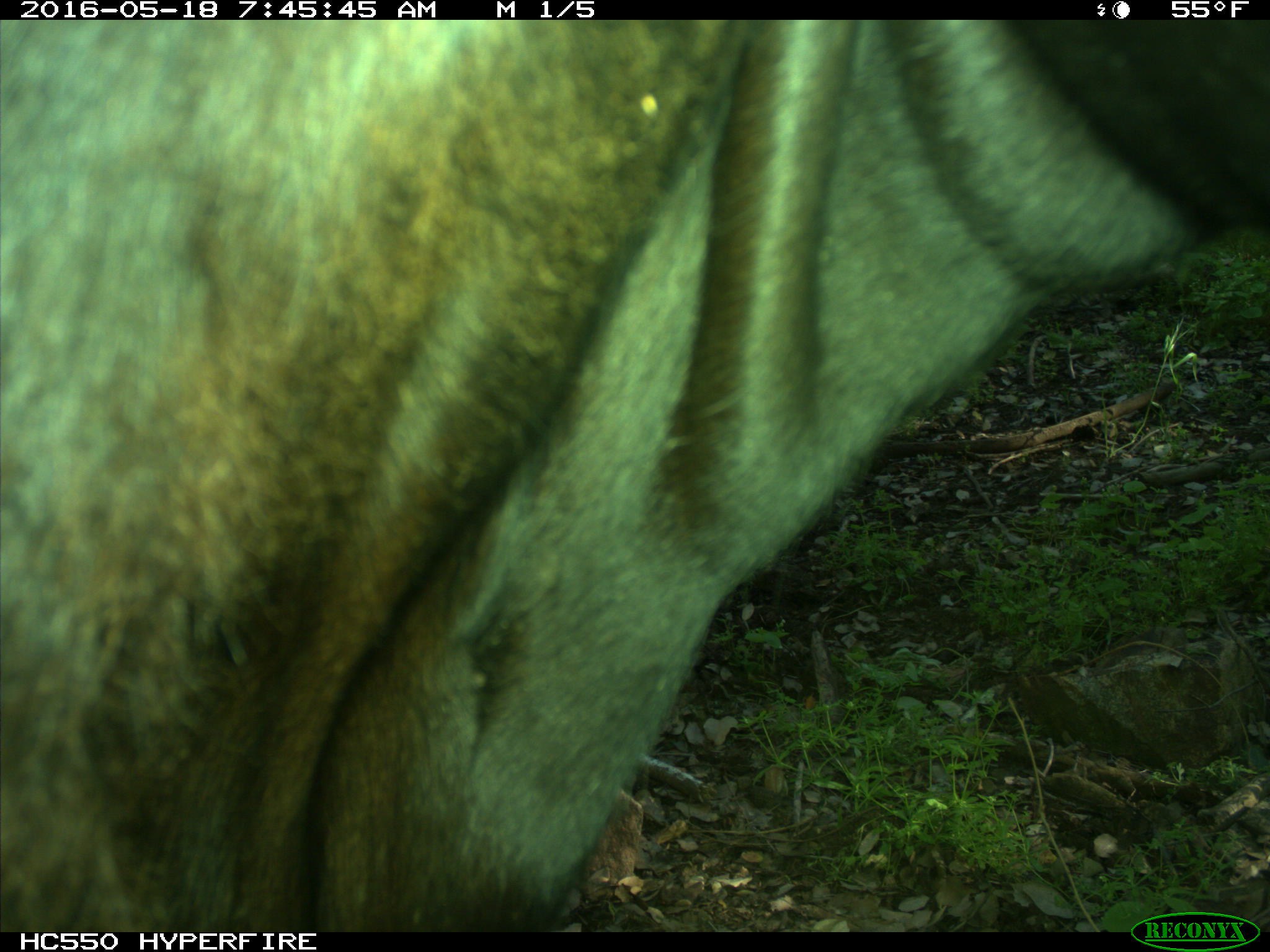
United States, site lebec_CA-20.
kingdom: Animalia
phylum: Chordata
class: Mammalia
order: Artiodactyla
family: Bovidae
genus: Bos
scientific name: Bos taurus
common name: domestic cow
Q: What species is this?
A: Bos taurus (domestic cow).